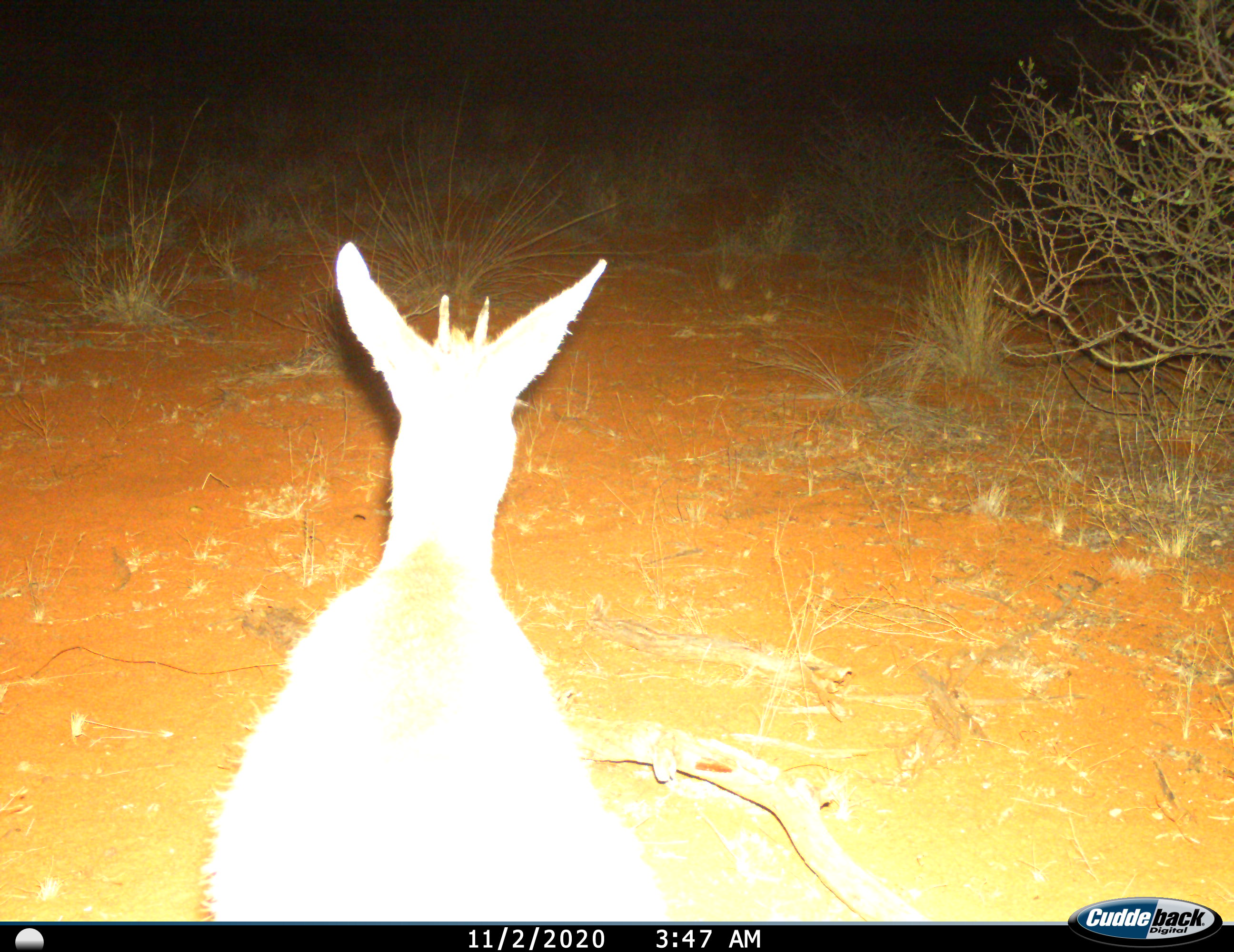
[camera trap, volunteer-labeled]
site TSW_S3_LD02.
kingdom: Animalia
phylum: Chordata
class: Mammalia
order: Artiodactyla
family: Bovidae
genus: Sylvicapra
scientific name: Sylvicapra grimmia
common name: common duiker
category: duikercommongrey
Duikercommongrey (common duiker) (Sylvicapra grimmia), count 1. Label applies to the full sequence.